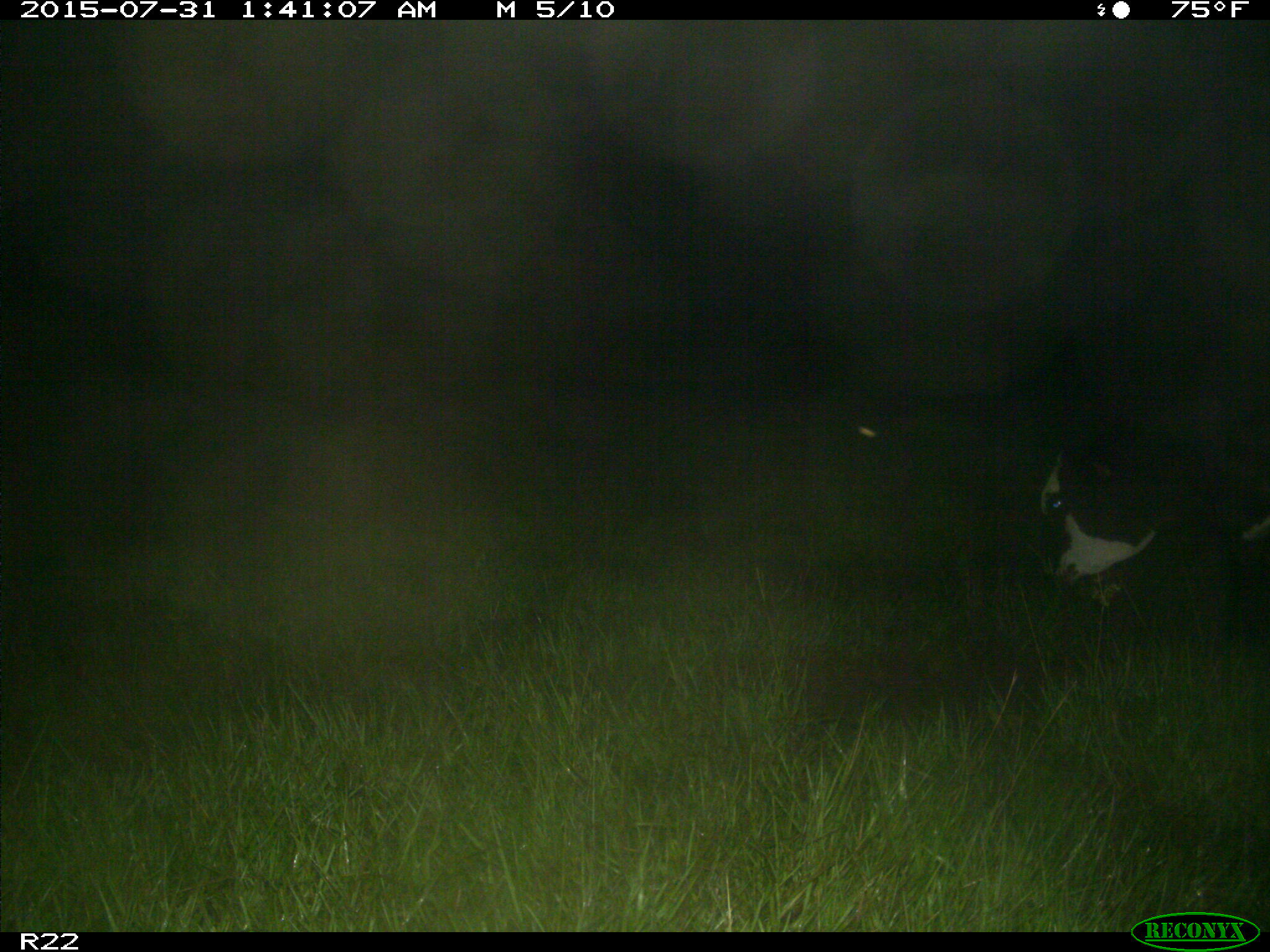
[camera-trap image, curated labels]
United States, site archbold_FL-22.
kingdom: Animalia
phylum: Chordata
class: Mammalia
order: Artiodactyla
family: Bovidae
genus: Bos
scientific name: Bos taurus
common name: domestic cow